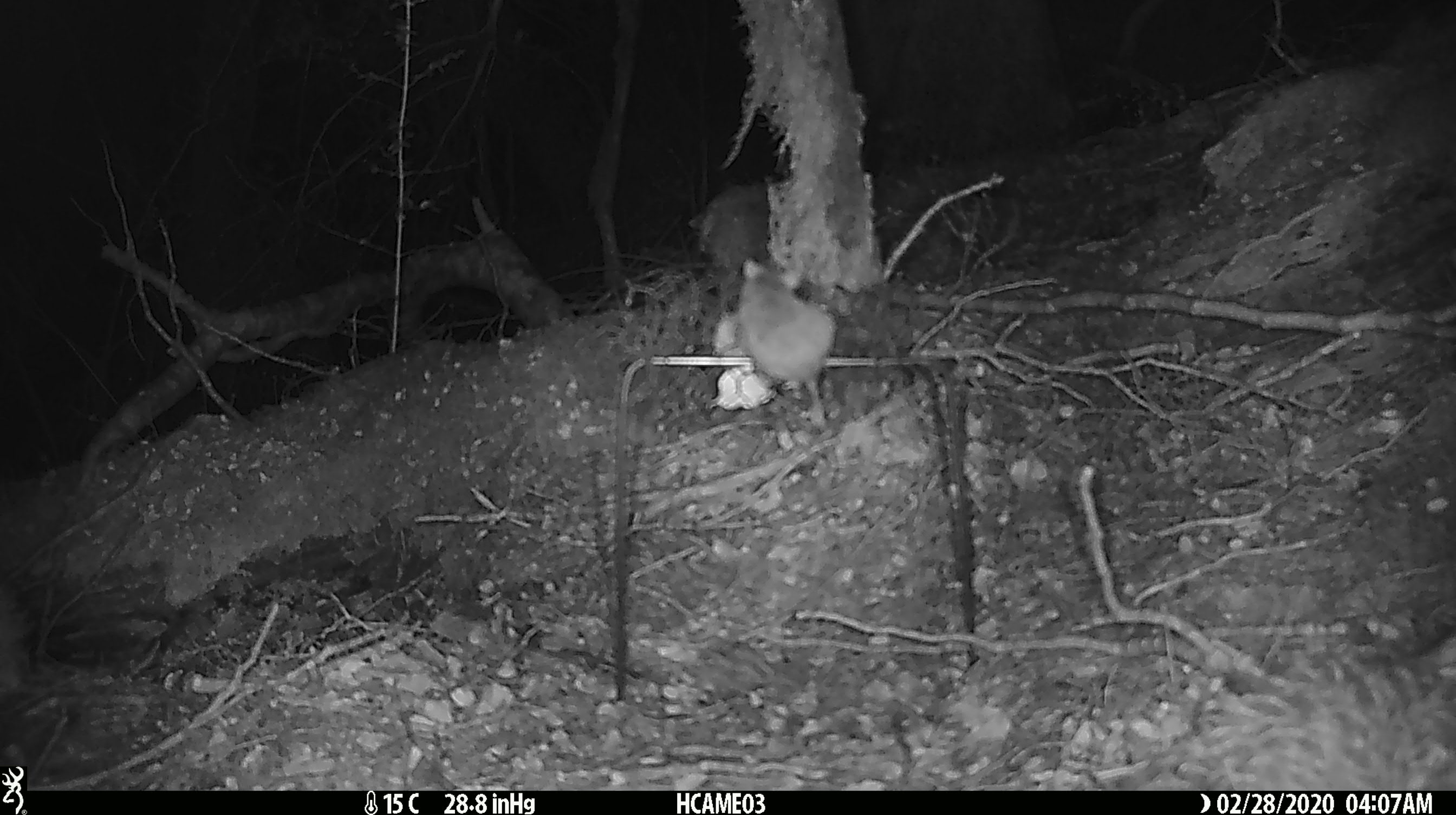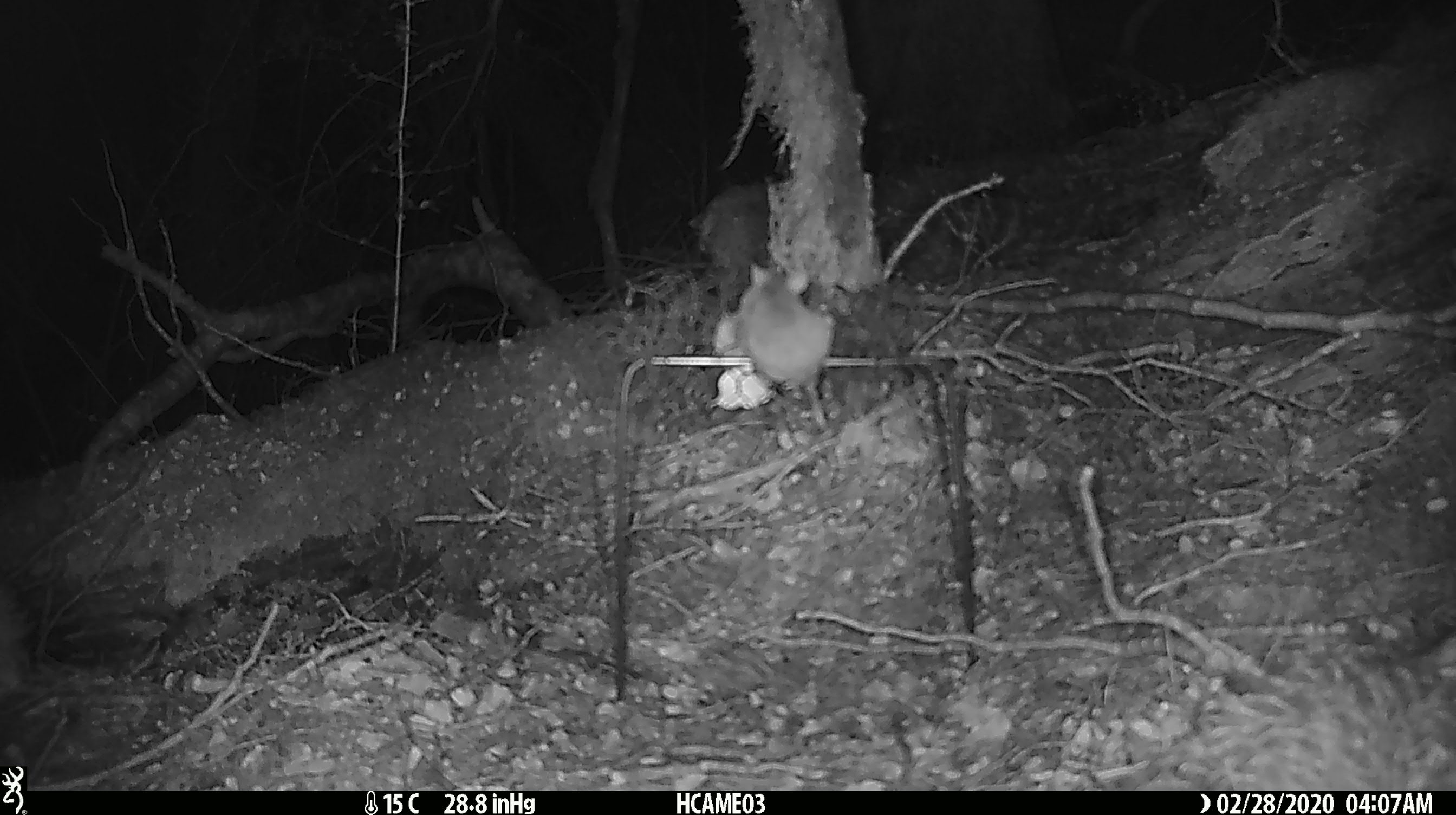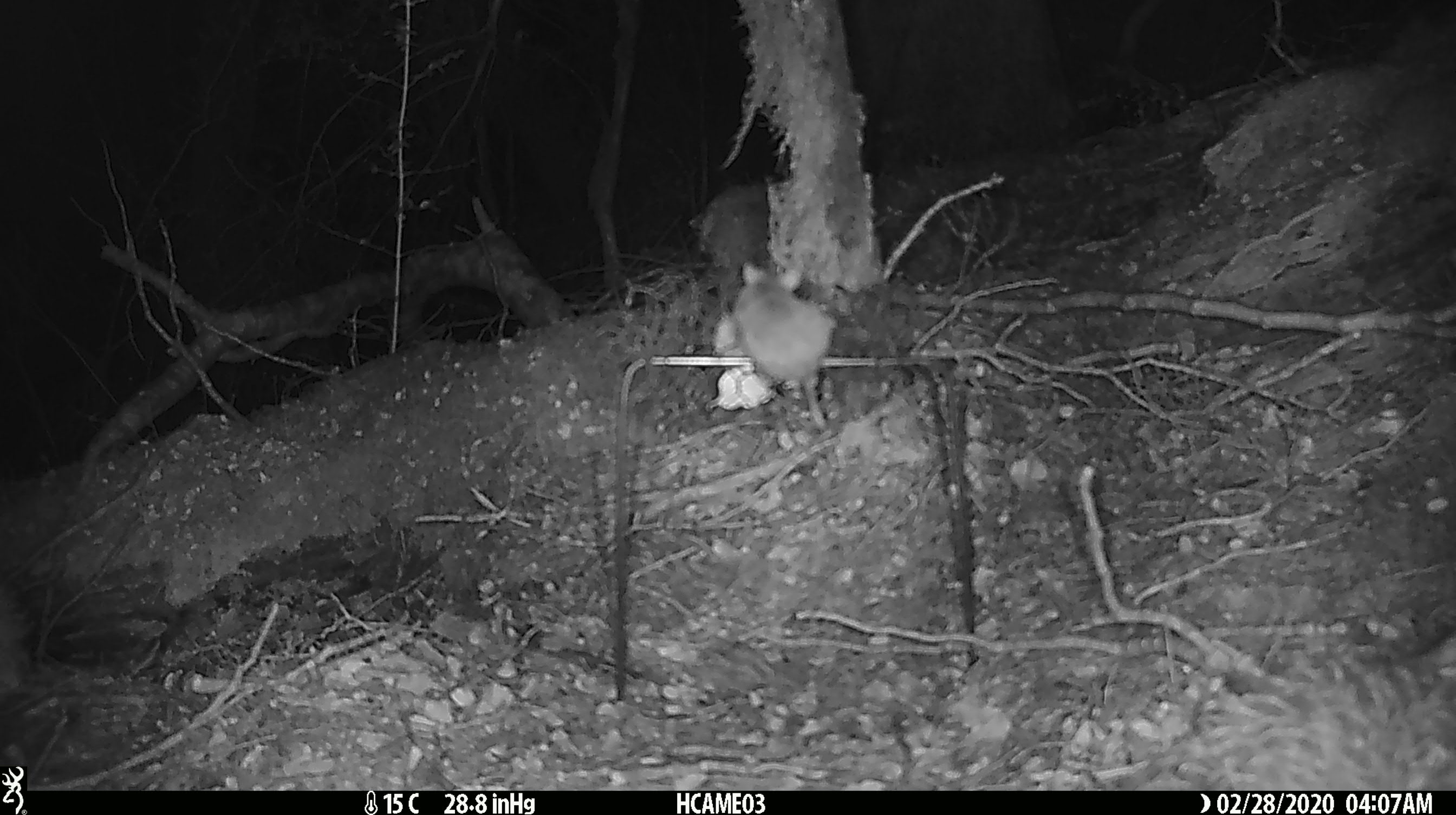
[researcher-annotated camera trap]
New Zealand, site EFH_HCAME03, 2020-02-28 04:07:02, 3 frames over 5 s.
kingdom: Animalia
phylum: Chordata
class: Mammalia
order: Rodentia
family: Muridae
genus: Mus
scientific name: Mus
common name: mouse